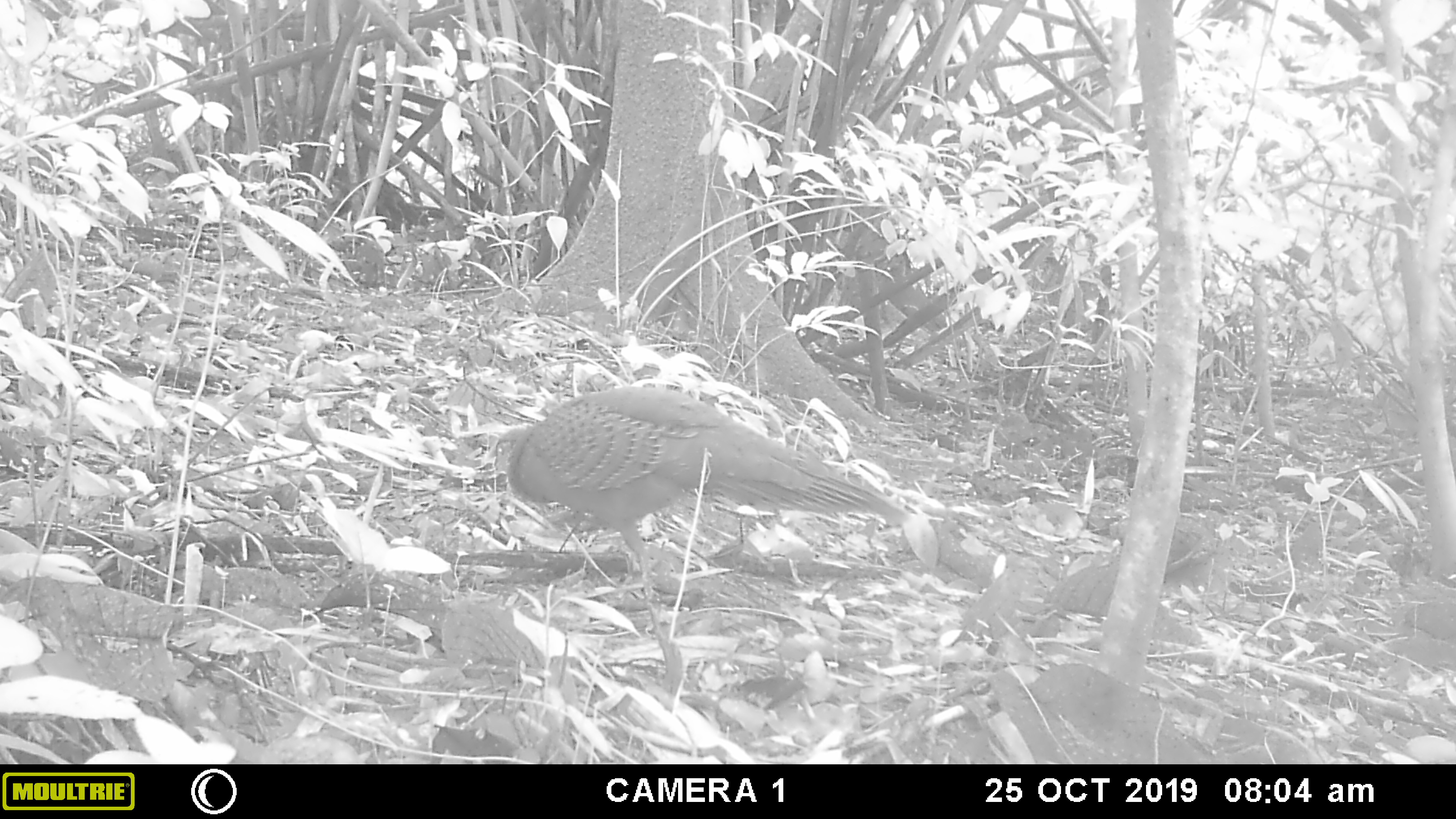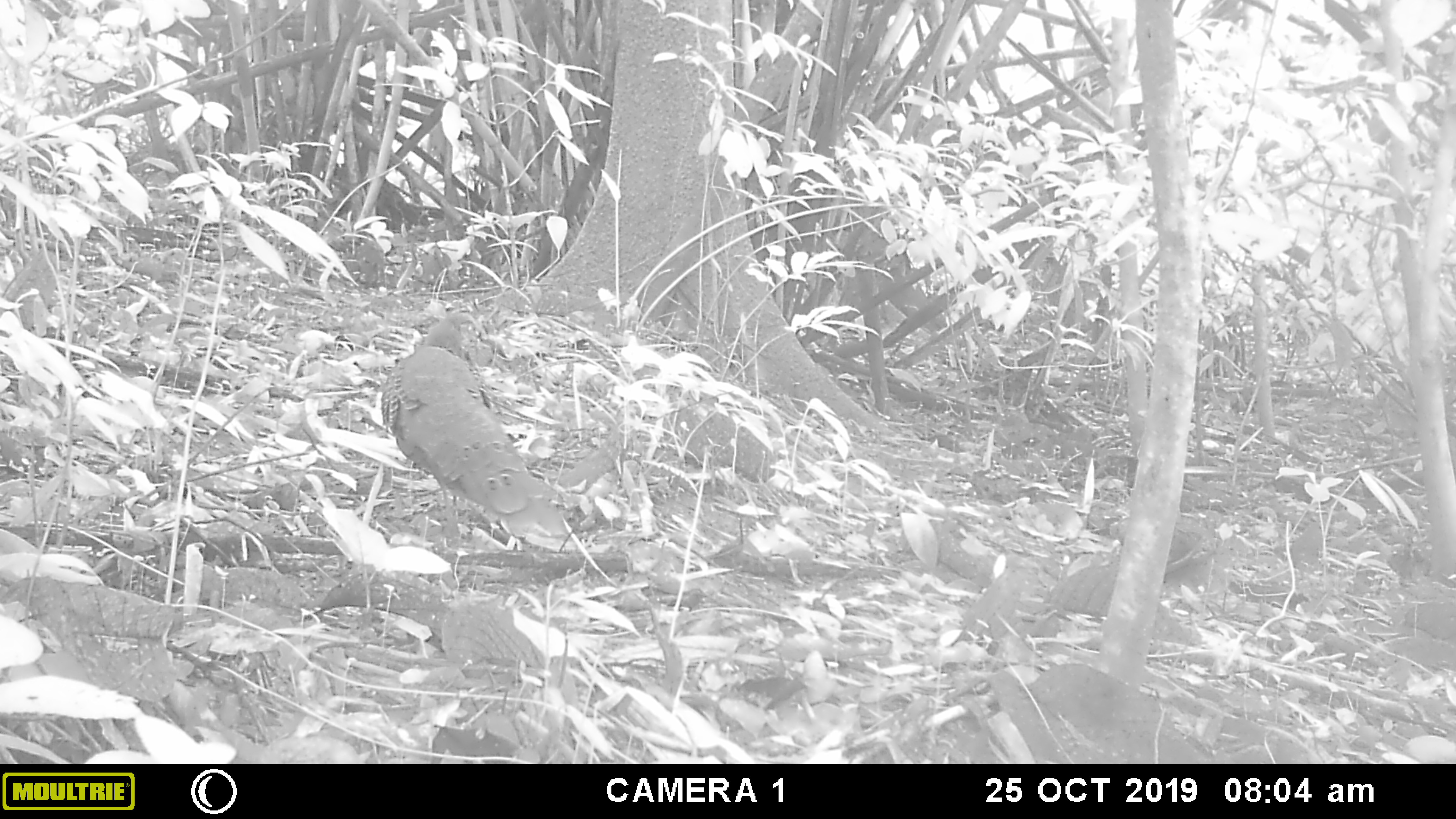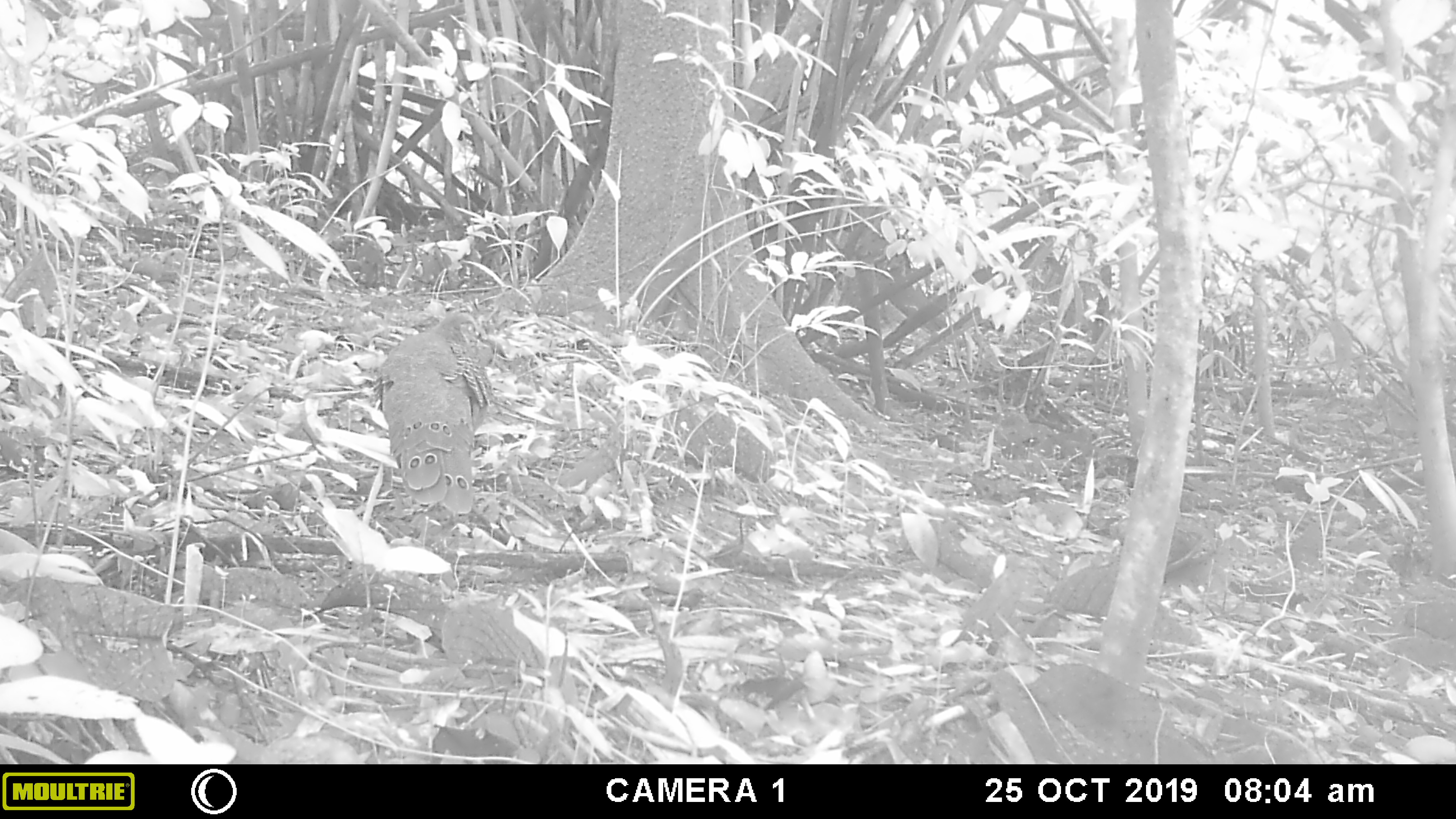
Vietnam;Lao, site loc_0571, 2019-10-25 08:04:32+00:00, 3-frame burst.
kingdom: Animalia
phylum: Chordata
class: Aves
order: Galliformes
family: Phasianidae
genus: Polyplectron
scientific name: Polyplectron bicalcaratum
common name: gray peacock-pheasant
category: grey peacock pheasant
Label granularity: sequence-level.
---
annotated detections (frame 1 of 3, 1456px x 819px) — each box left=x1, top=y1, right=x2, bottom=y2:
grey peacock pheasant: left=480, top=387, right=908, bottom=588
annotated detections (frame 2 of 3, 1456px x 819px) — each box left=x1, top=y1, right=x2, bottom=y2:
grey peacock pheasant: left=380, top=312, right=577, bottom=553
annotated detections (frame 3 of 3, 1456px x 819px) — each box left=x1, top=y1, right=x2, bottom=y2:
grey peacock pheasant: left=368, top=308, right=495, bottom=547